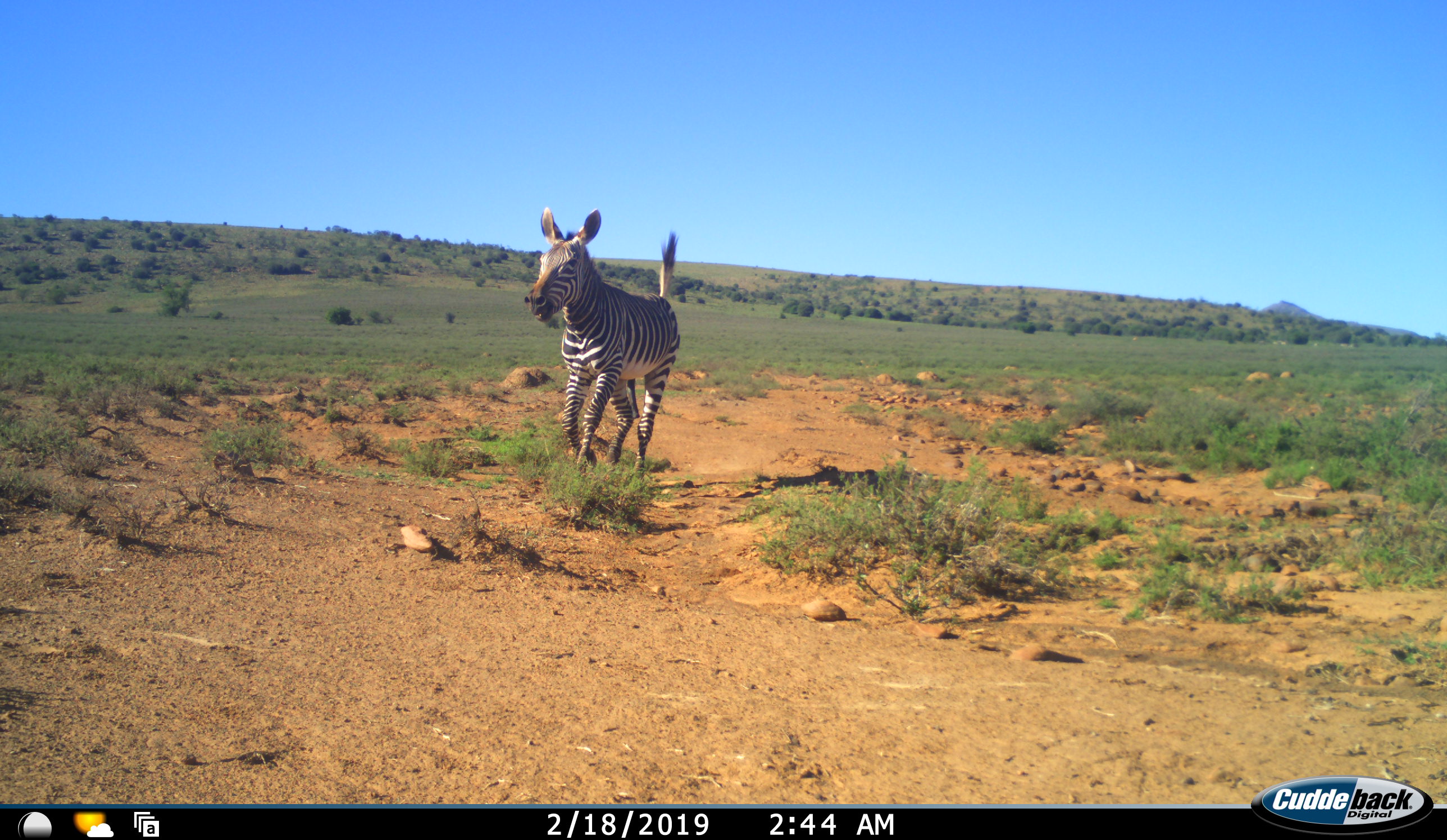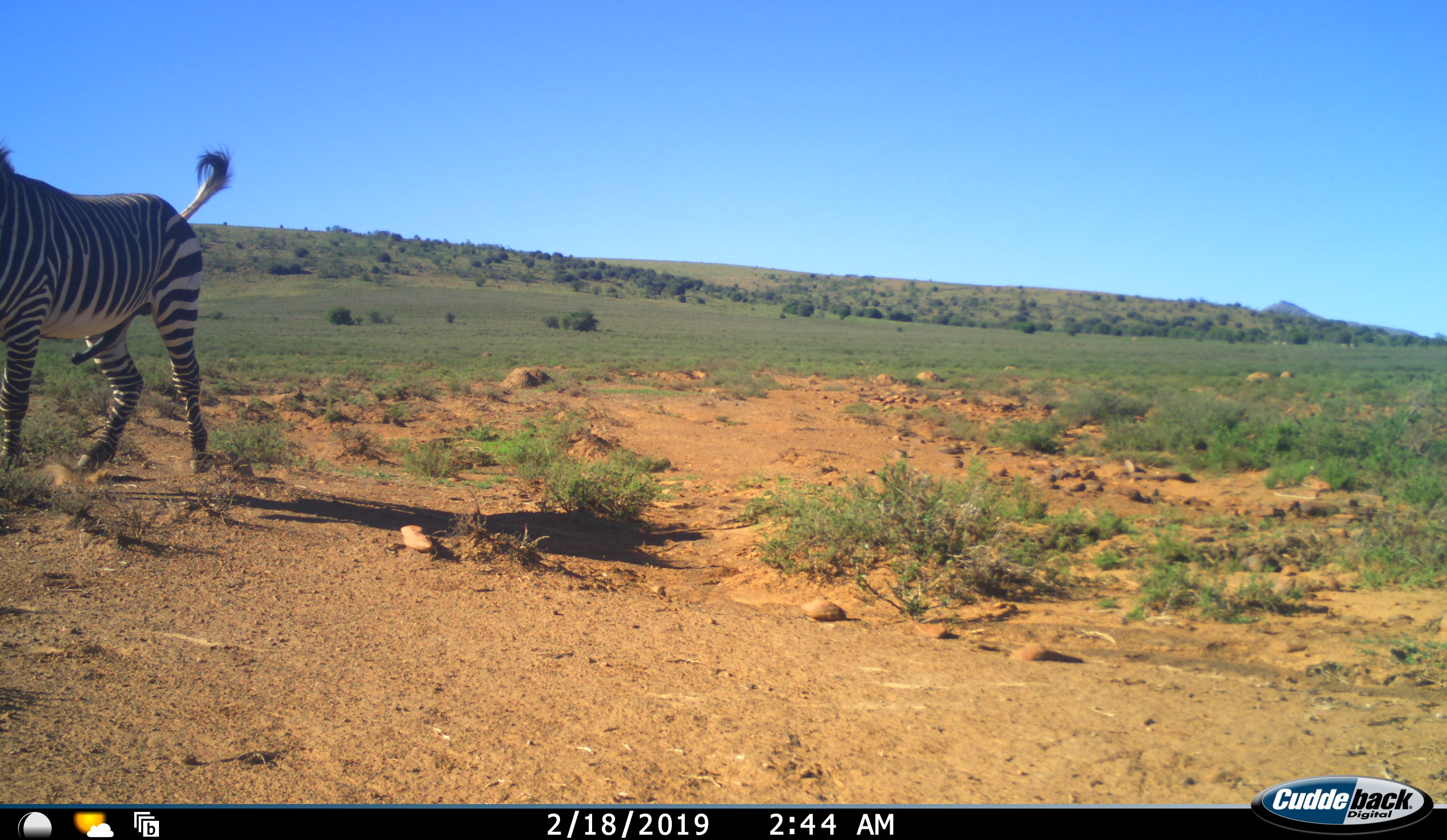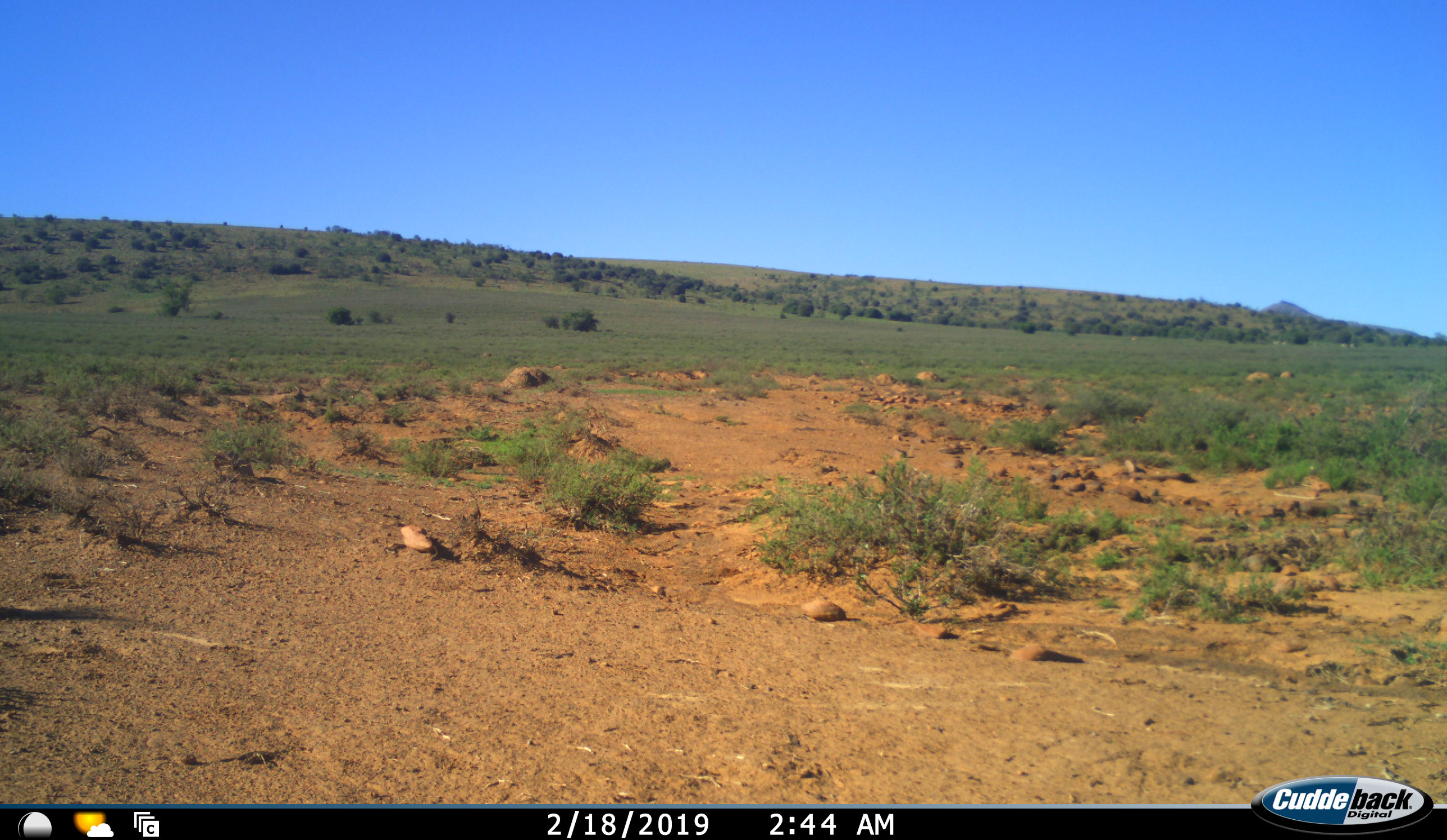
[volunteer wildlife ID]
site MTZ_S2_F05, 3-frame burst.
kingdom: Animalia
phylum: Chordata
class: Mammalia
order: Perissodactyla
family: Equidae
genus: Equus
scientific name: Equus zebra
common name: mountain zebra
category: zebramountain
Zebramountain (mountain zebra) (Equus zebra), count 1. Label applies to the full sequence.